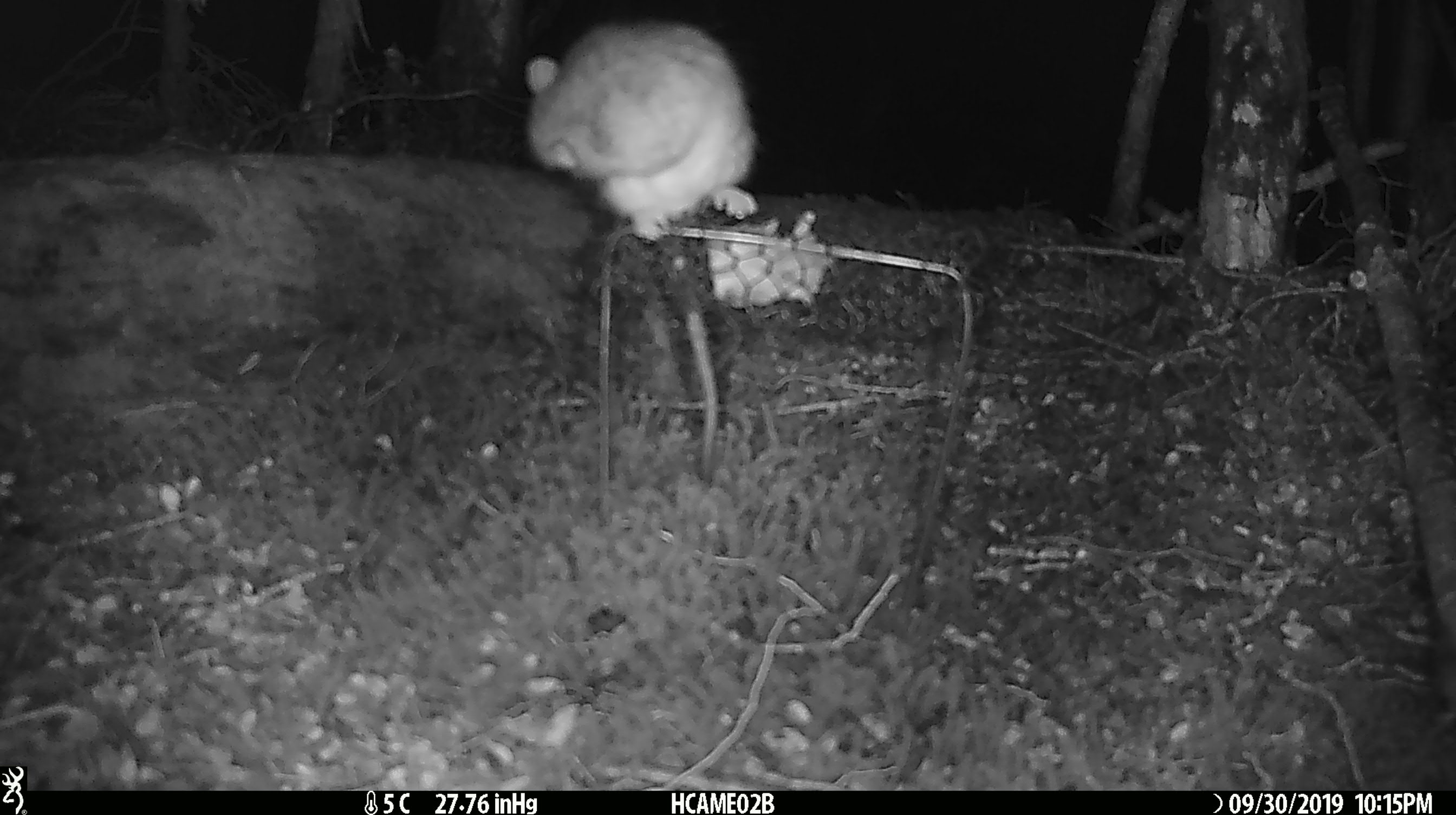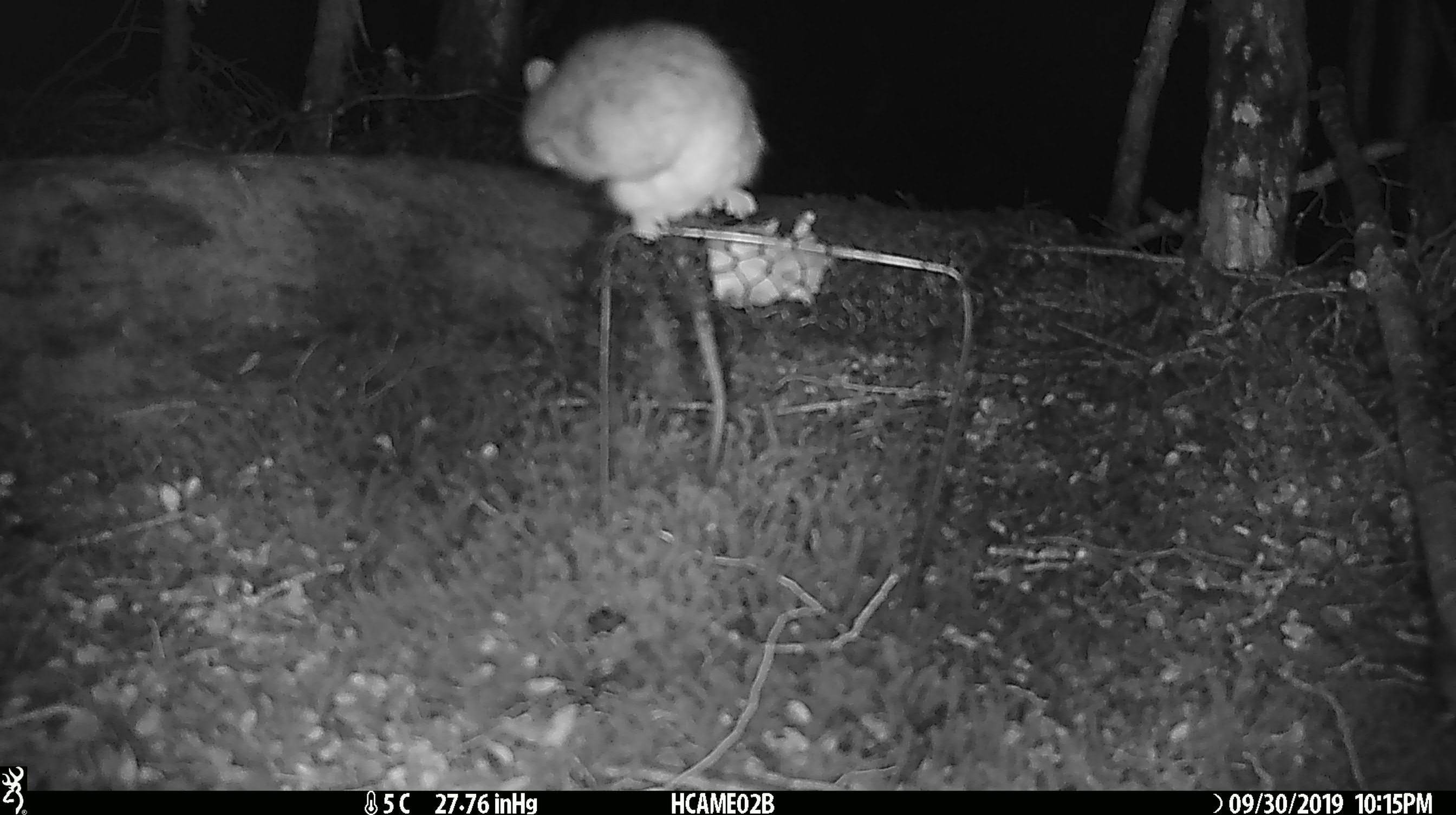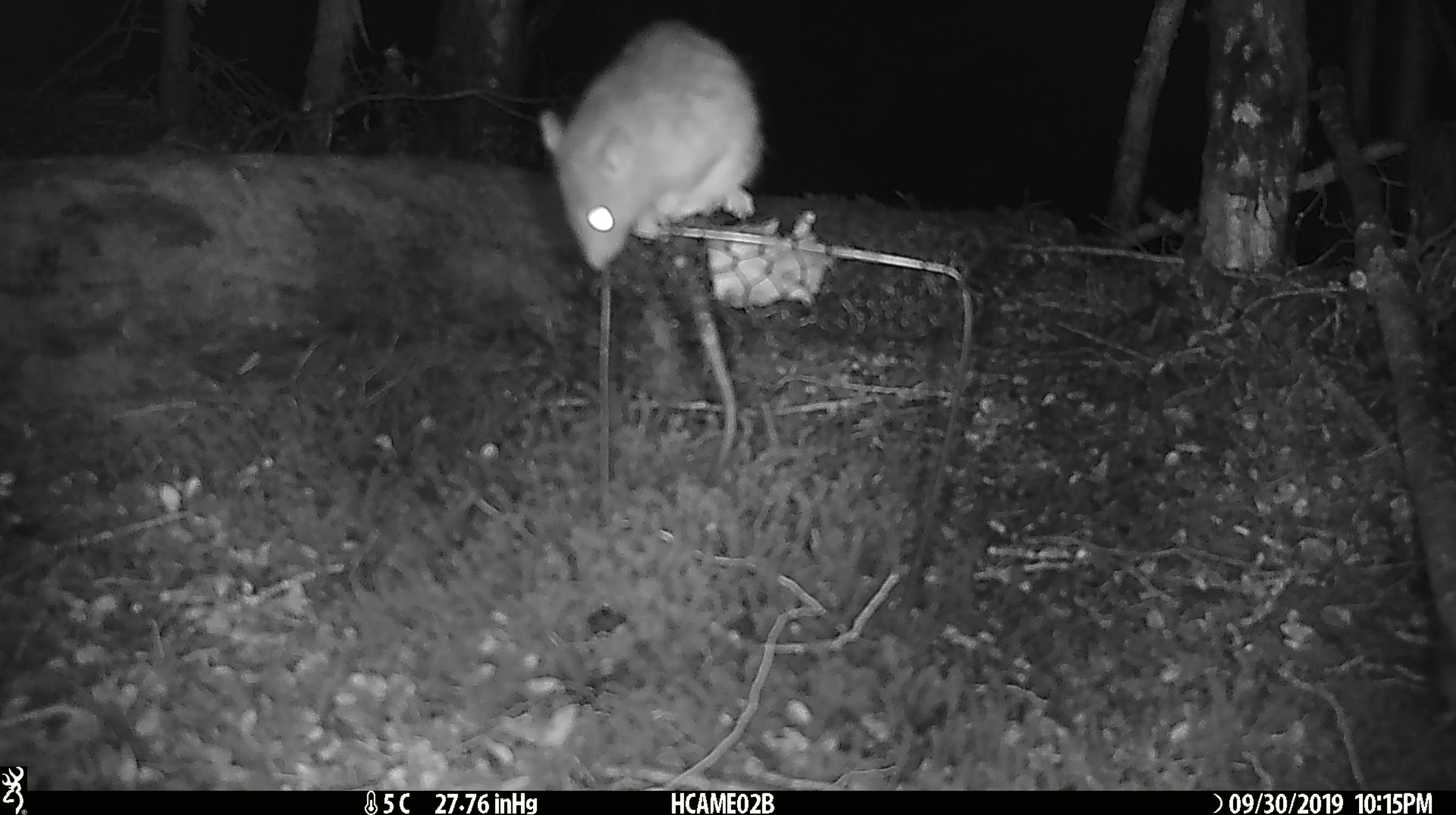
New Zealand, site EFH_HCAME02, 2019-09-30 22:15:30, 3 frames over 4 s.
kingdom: Animalia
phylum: Chordata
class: Mammalia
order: Rodentia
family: Muridae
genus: Rattus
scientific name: Rattus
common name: rat